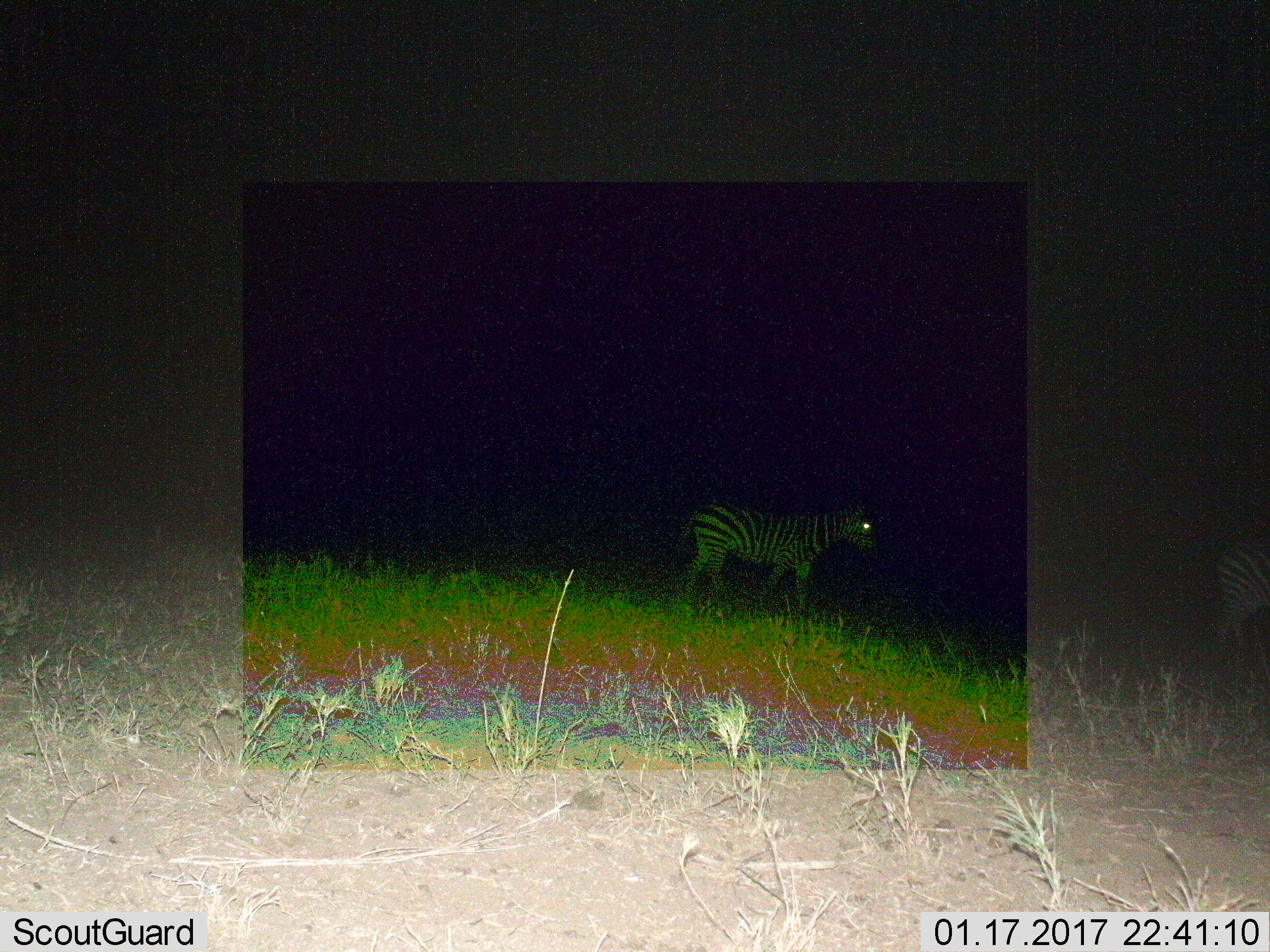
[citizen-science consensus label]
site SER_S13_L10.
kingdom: Animalia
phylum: Chordata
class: Mammalia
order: Perissodactyla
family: Equidae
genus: Equus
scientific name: Equus quagga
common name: plains zebra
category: zebraplains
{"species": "zebraplains (plains zebra) (Equus quagga)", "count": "2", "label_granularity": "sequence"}